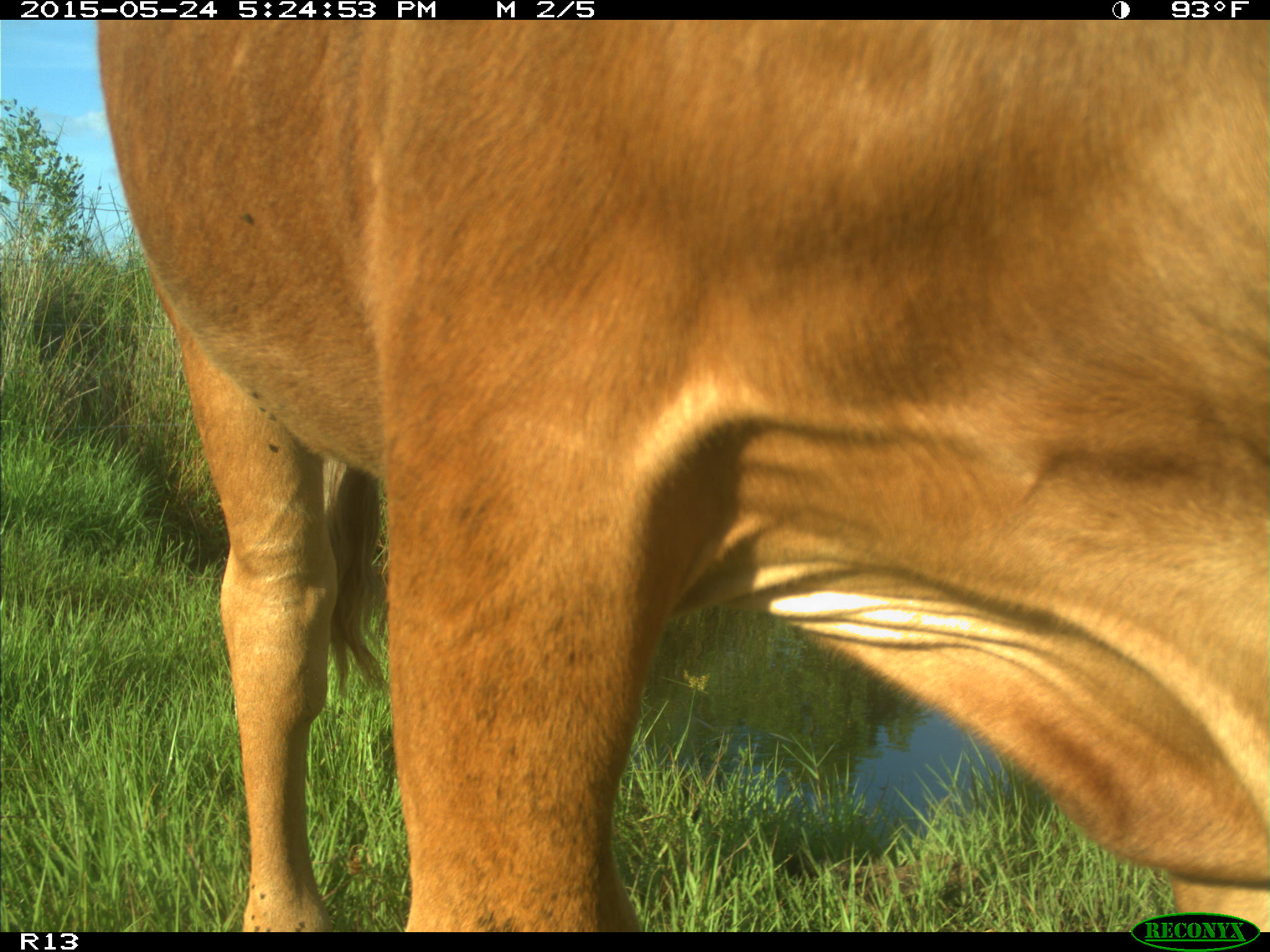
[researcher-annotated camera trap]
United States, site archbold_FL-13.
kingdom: Animalia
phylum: Chordata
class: Mammalia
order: Artiodactyla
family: Bovidae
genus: Bos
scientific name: Bos taurus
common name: domestic cow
Bos taurus (domestic cow).